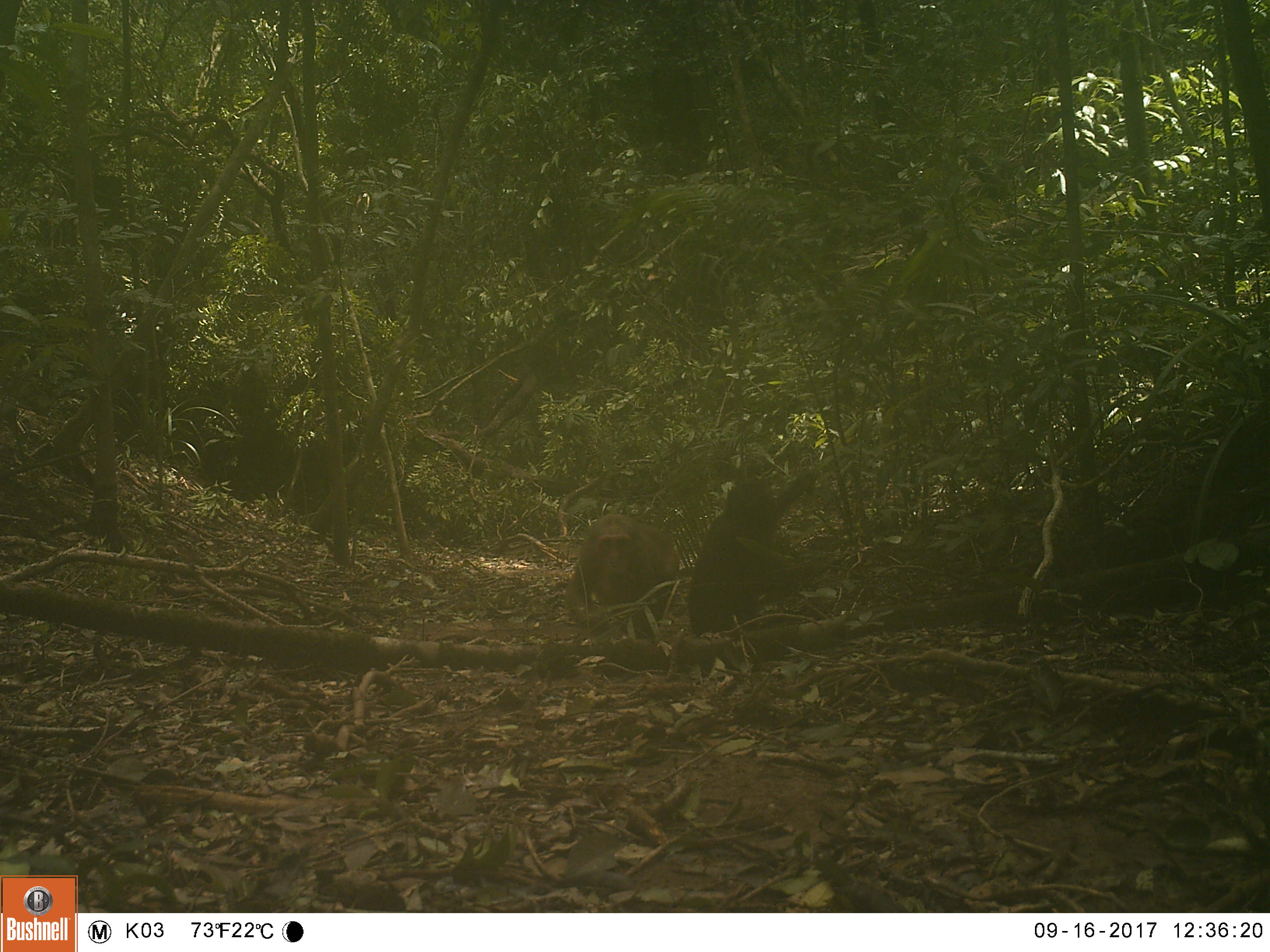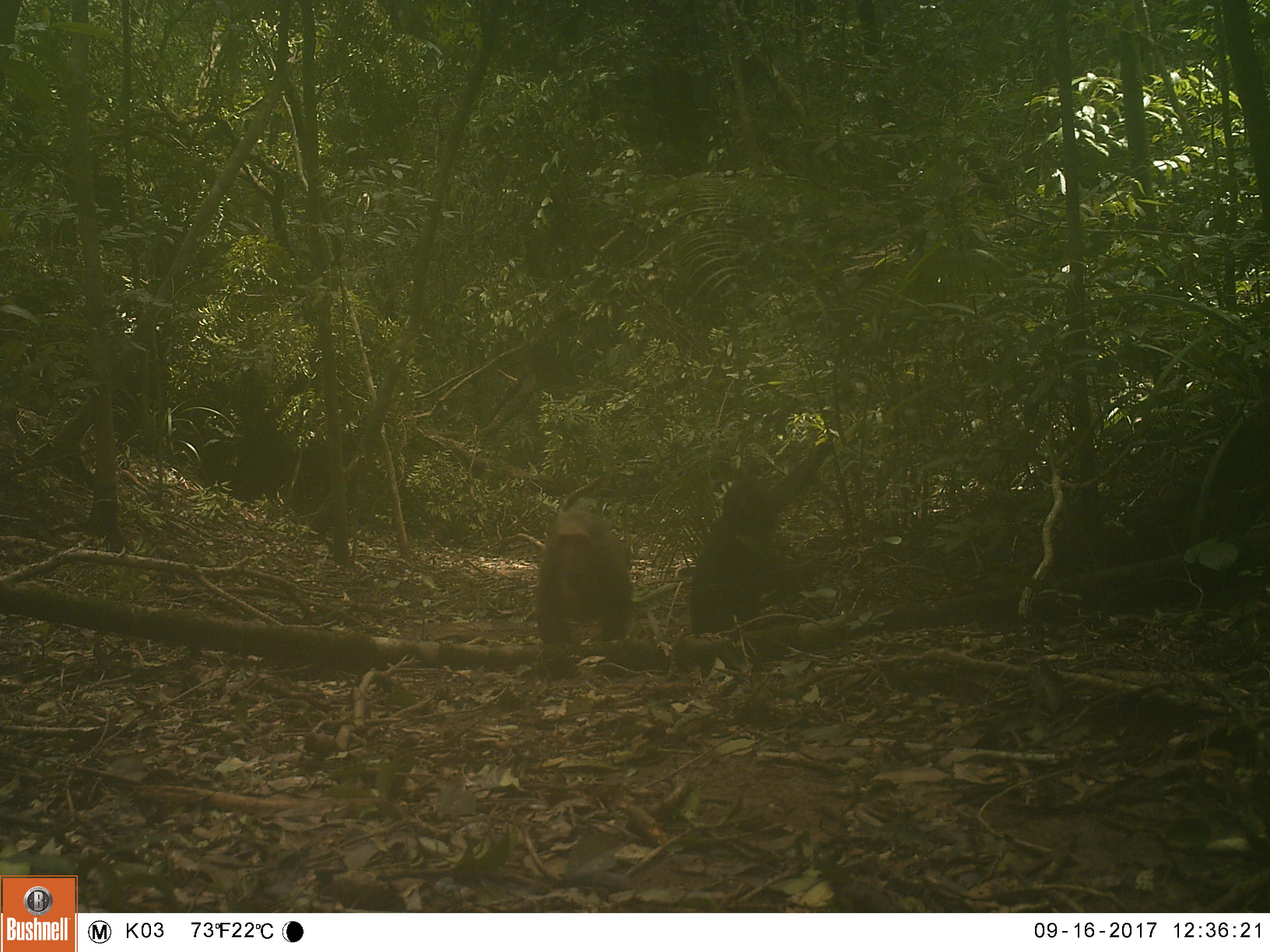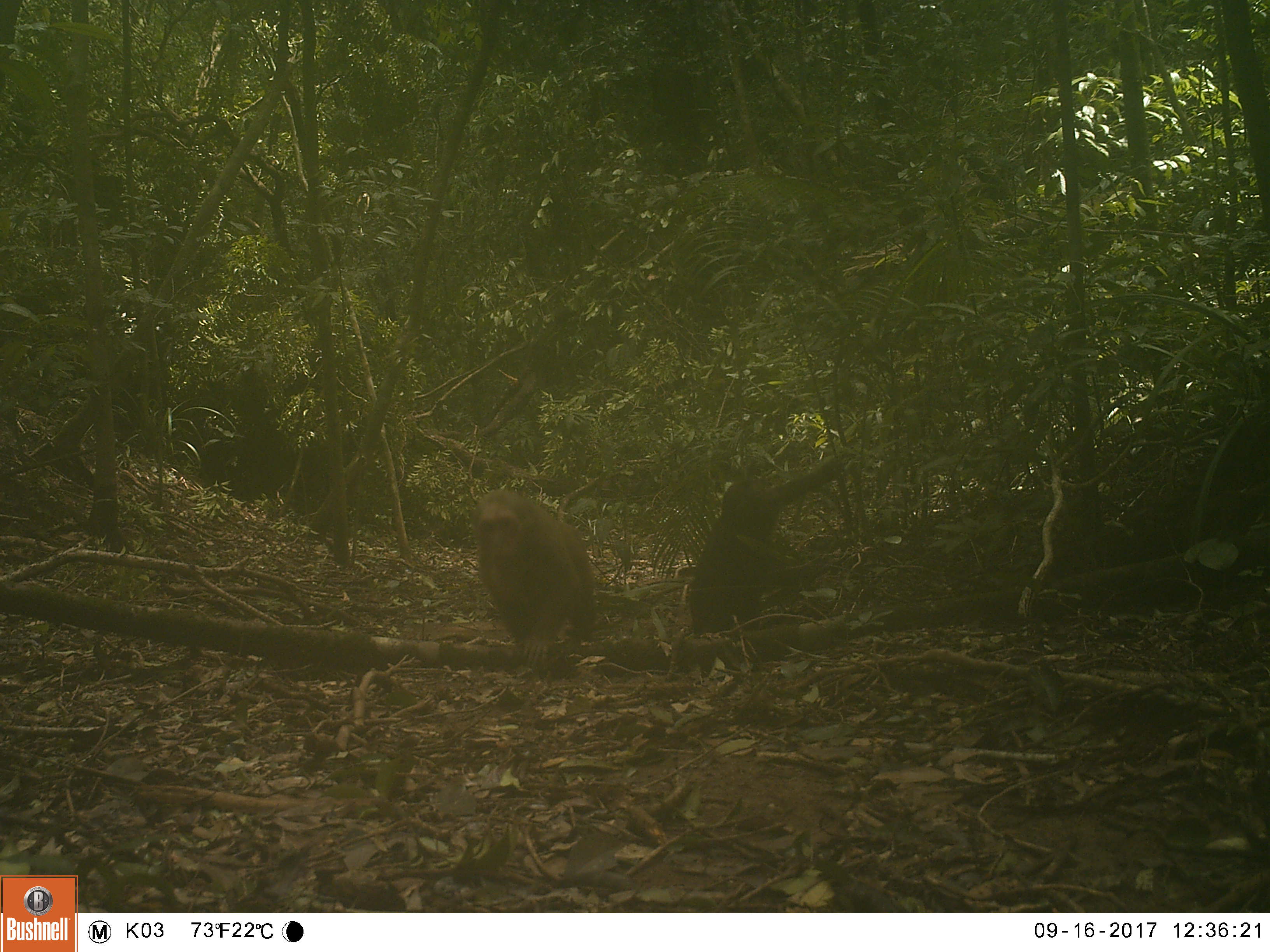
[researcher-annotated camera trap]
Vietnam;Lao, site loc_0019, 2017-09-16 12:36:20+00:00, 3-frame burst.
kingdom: Animalia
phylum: Chordata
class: Mammalia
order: Primates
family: Cercopithecidae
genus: Macaca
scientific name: Macaca arctoides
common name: stump-tailed macaque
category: stump tailed macaque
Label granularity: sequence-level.